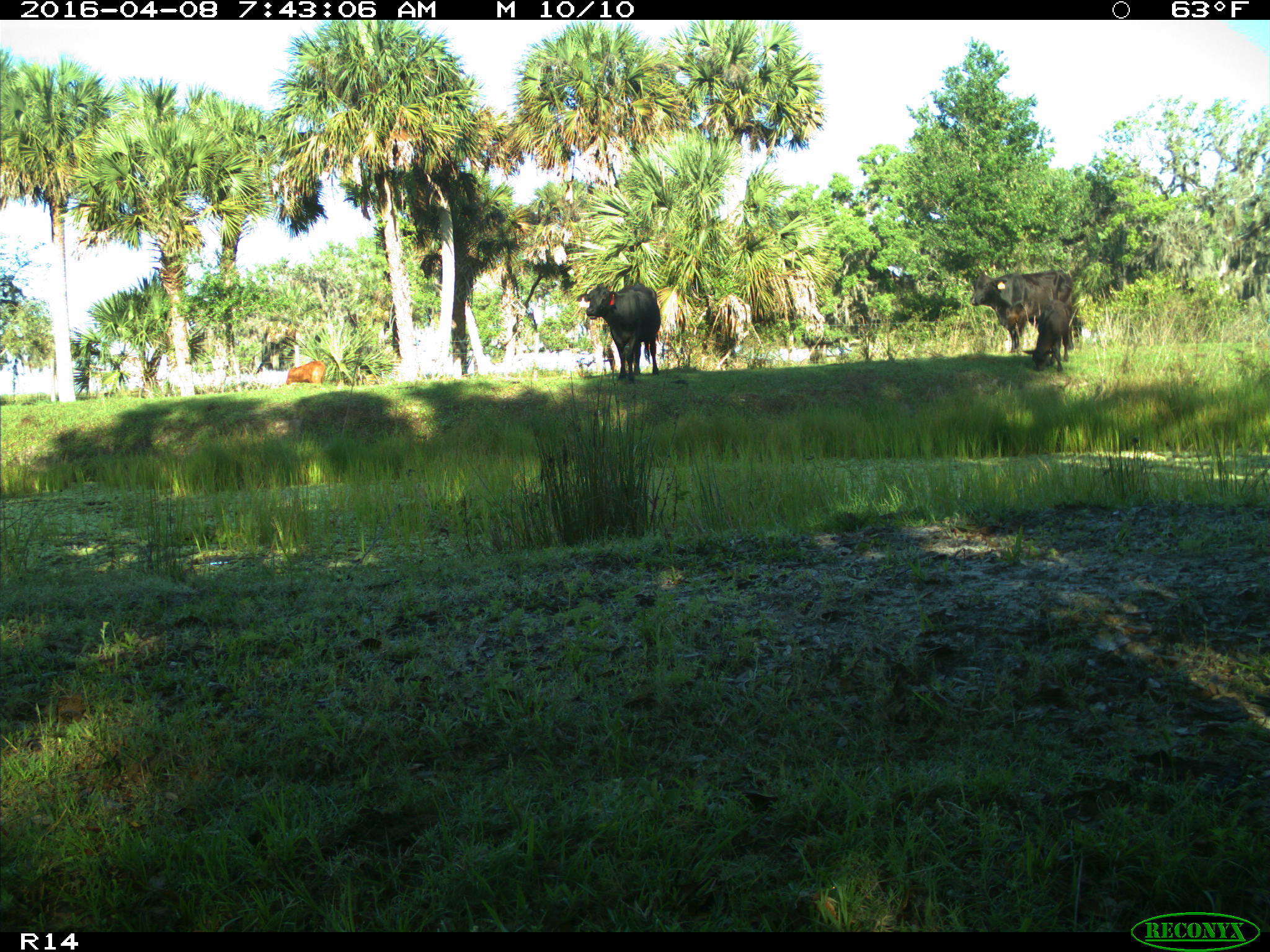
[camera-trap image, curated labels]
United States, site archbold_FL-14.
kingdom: Animalia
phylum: Chordata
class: Mammalia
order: Artiodactyla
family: Bovidae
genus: Bos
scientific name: Bos taurus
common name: domestic cow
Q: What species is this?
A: Bos taurus (domestic cow).